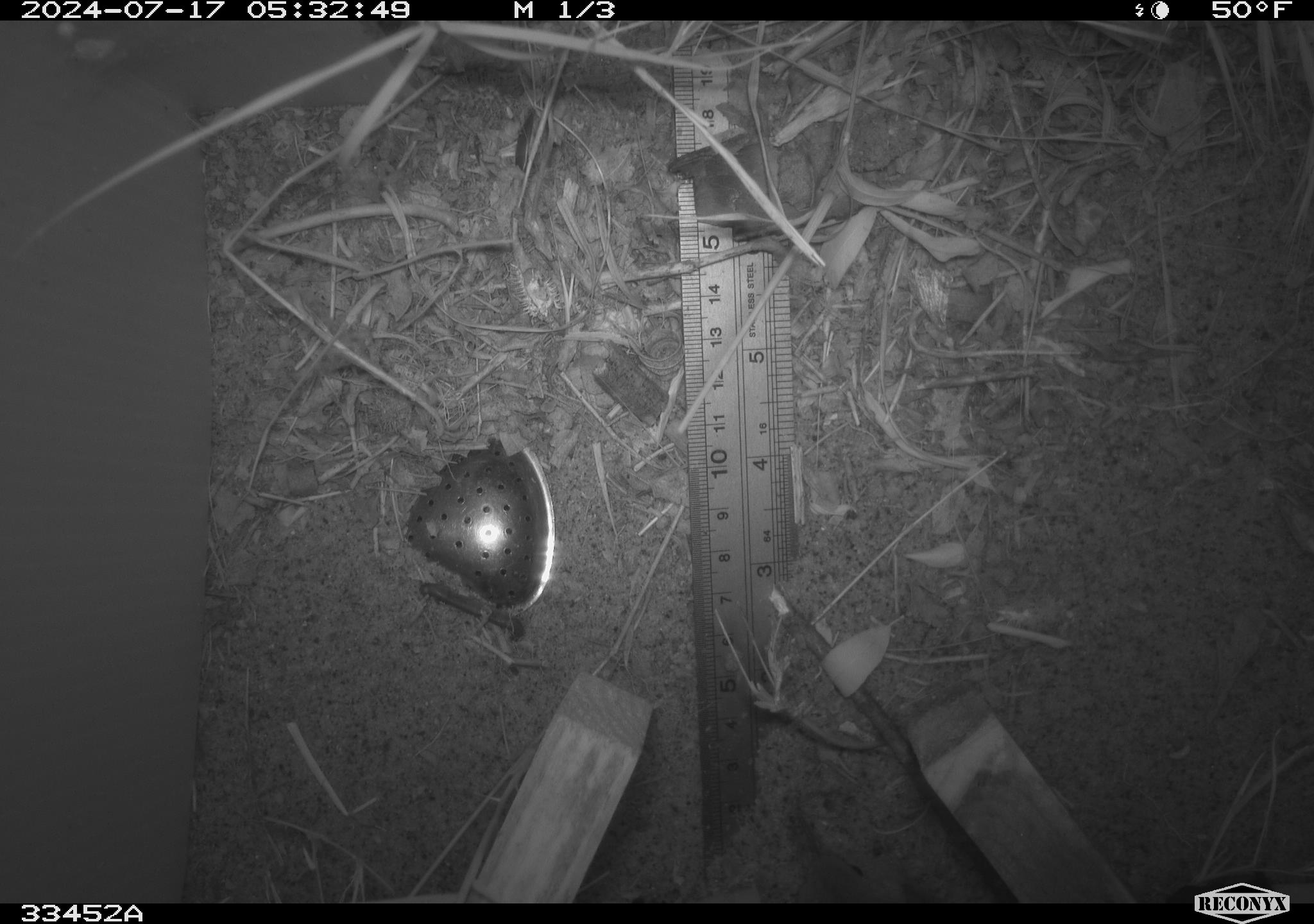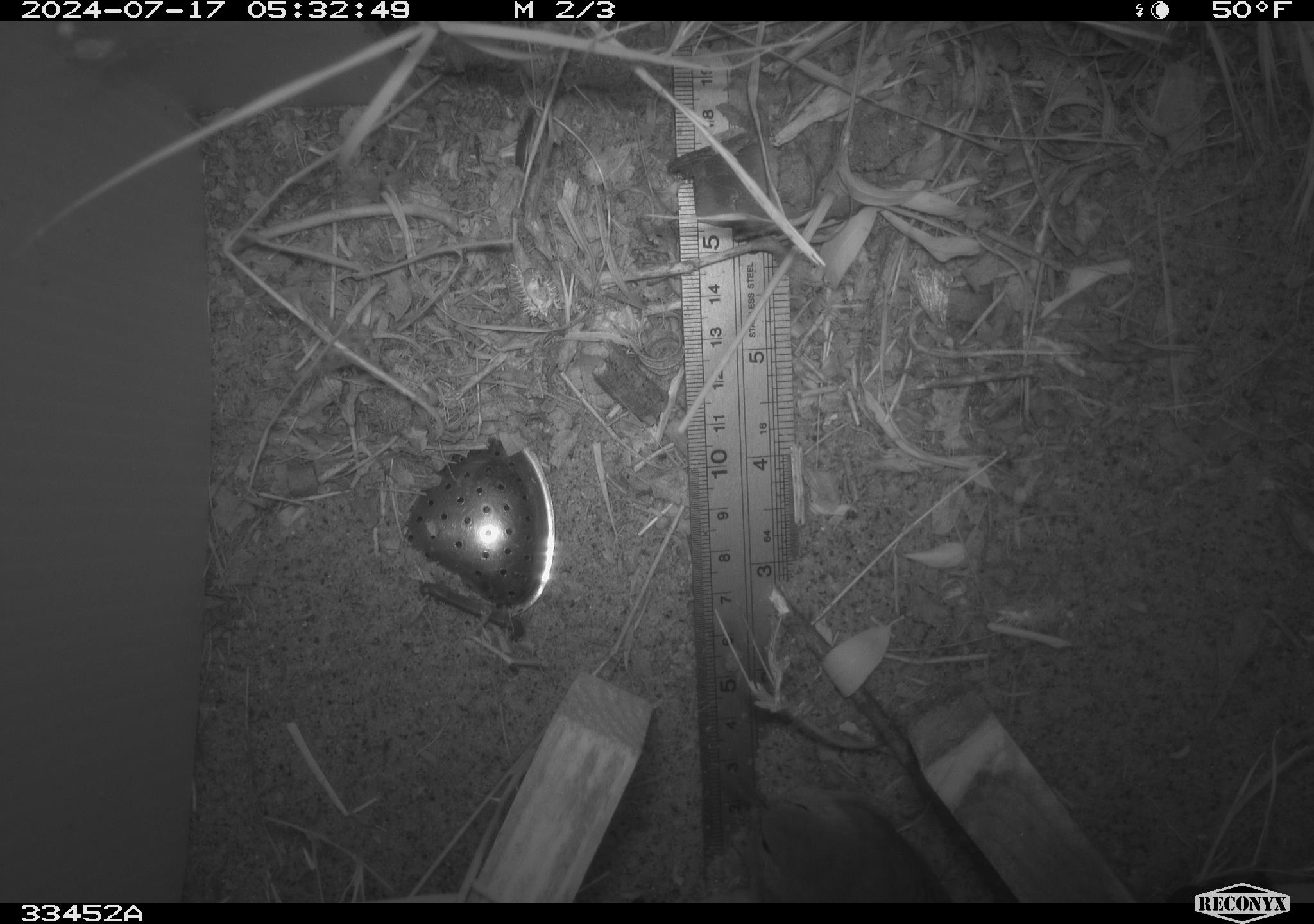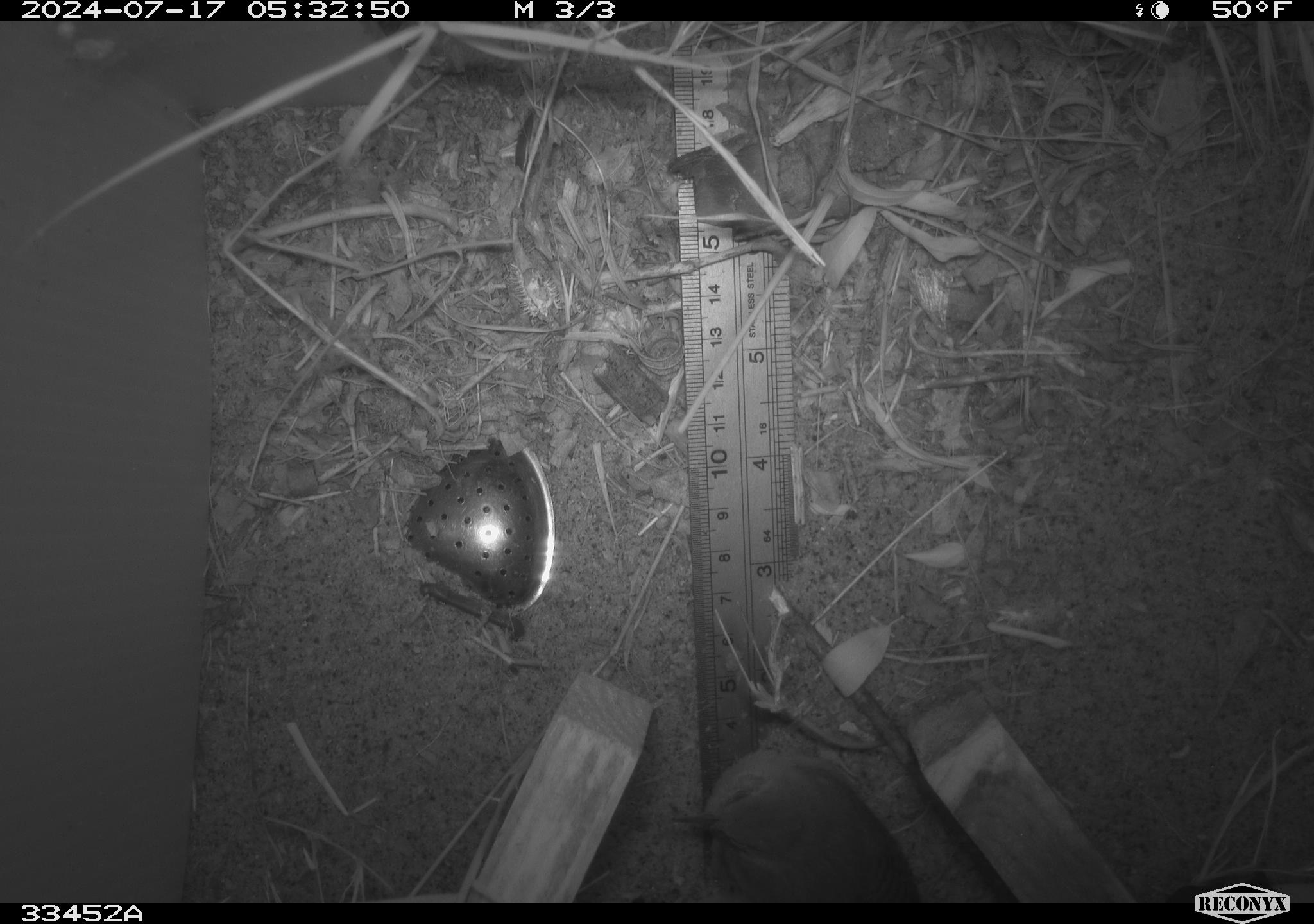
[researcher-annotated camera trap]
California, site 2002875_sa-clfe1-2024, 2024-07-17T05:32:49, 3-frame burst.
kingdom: Animalia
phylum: Chordata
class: Aves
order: Passeriformes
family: Troglodytidae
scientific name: Troglodytidae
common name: wren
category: troglodytidae family